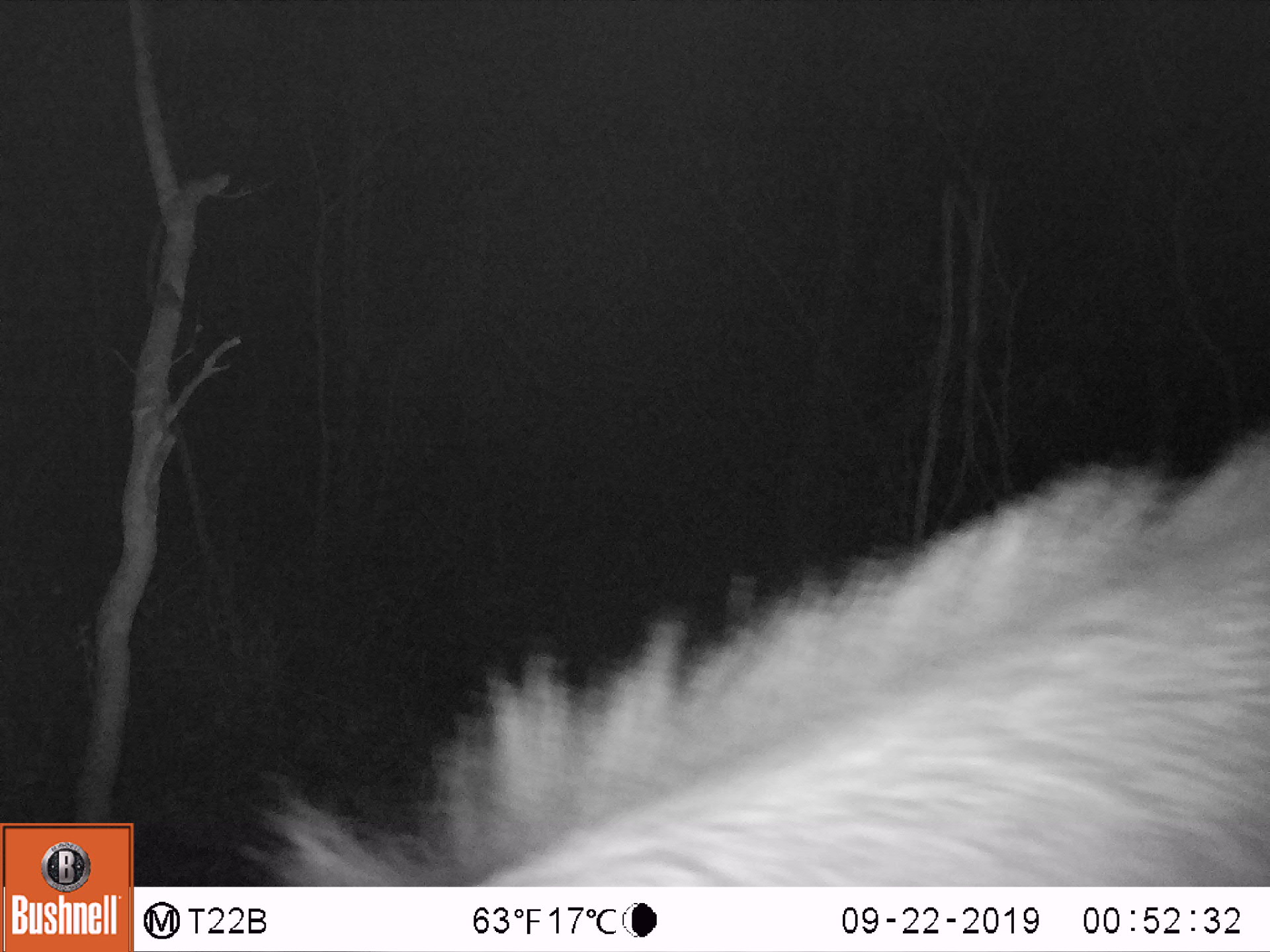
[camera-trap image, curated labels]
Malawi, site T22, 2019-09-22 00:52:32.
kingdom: Animalia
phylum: Chordata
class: Mammalia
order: Artiodactyla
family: Bovidae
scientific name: Antilopinae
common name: small antelope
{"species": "small antelope (Antilopinae)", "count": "1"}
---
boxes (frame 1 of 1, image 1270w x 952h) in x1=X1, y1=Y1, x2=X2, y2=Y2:
small antelope: x1=298, y1=443, x2=1262, y2=885